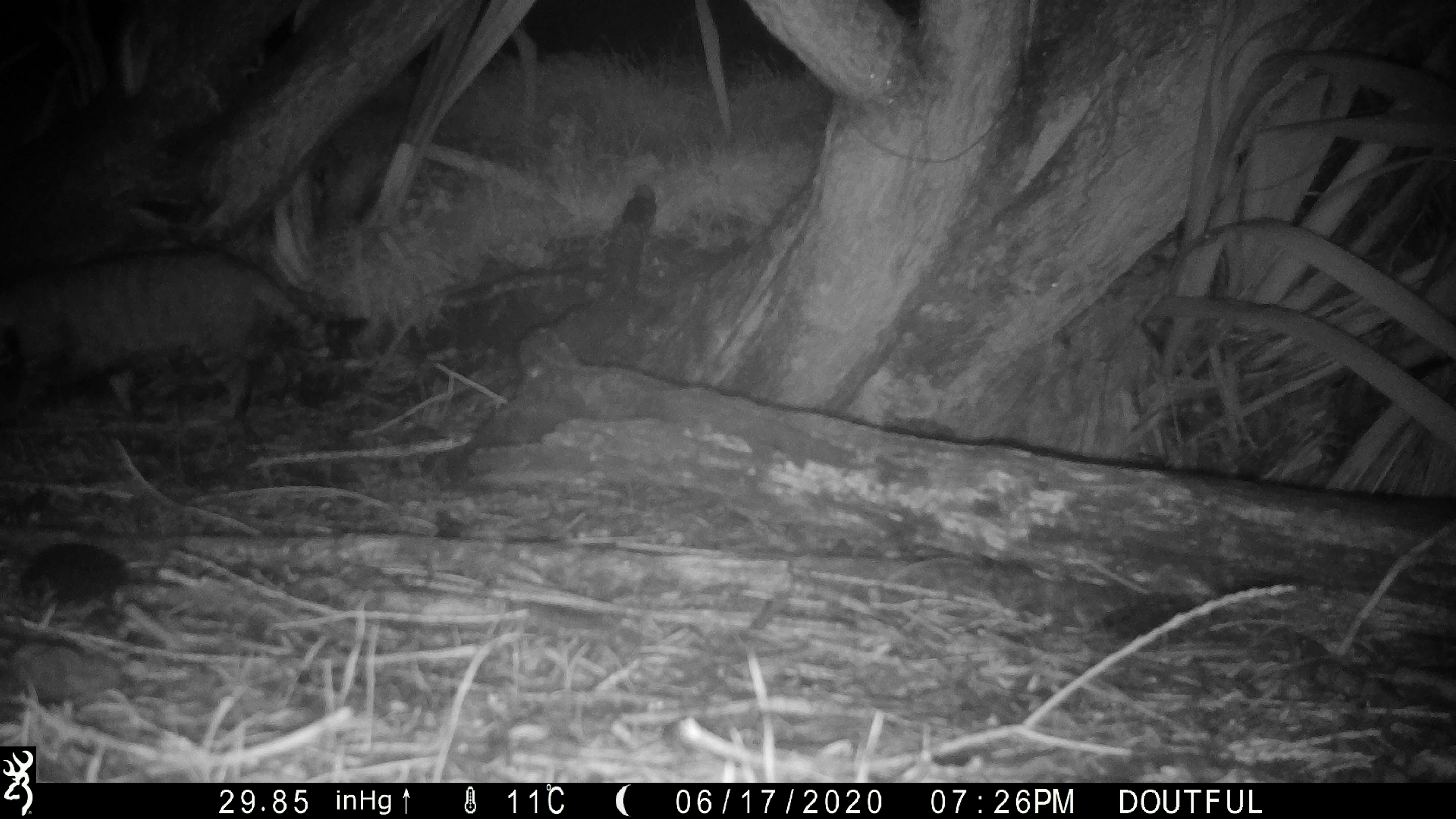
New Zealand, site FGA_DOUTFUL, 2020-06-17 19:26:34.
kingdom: Animalia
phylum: Chordata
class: Mammalia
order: Carnivora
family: Felidae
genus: Felis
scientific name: Felis catus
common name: domestic cat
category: cat